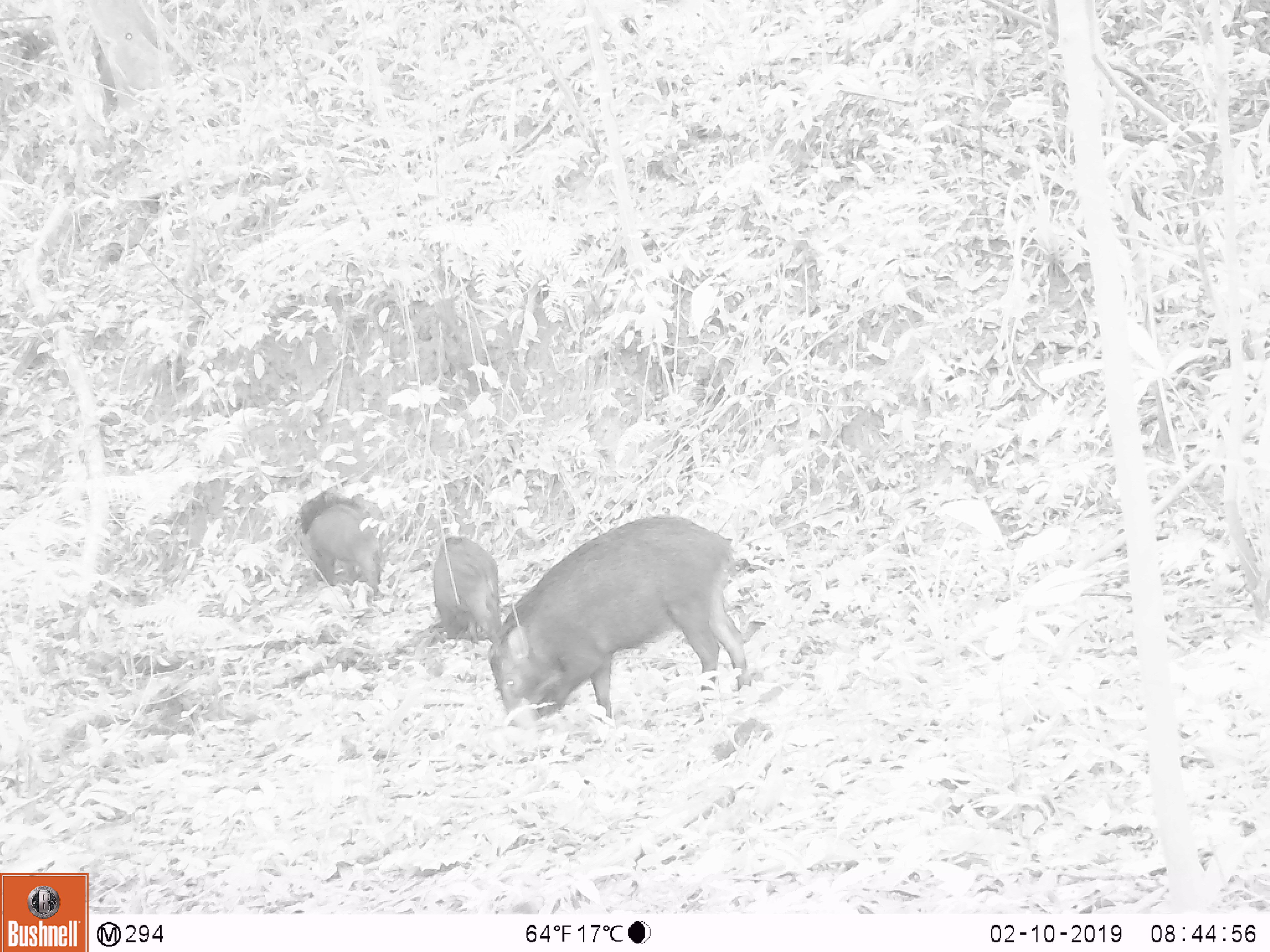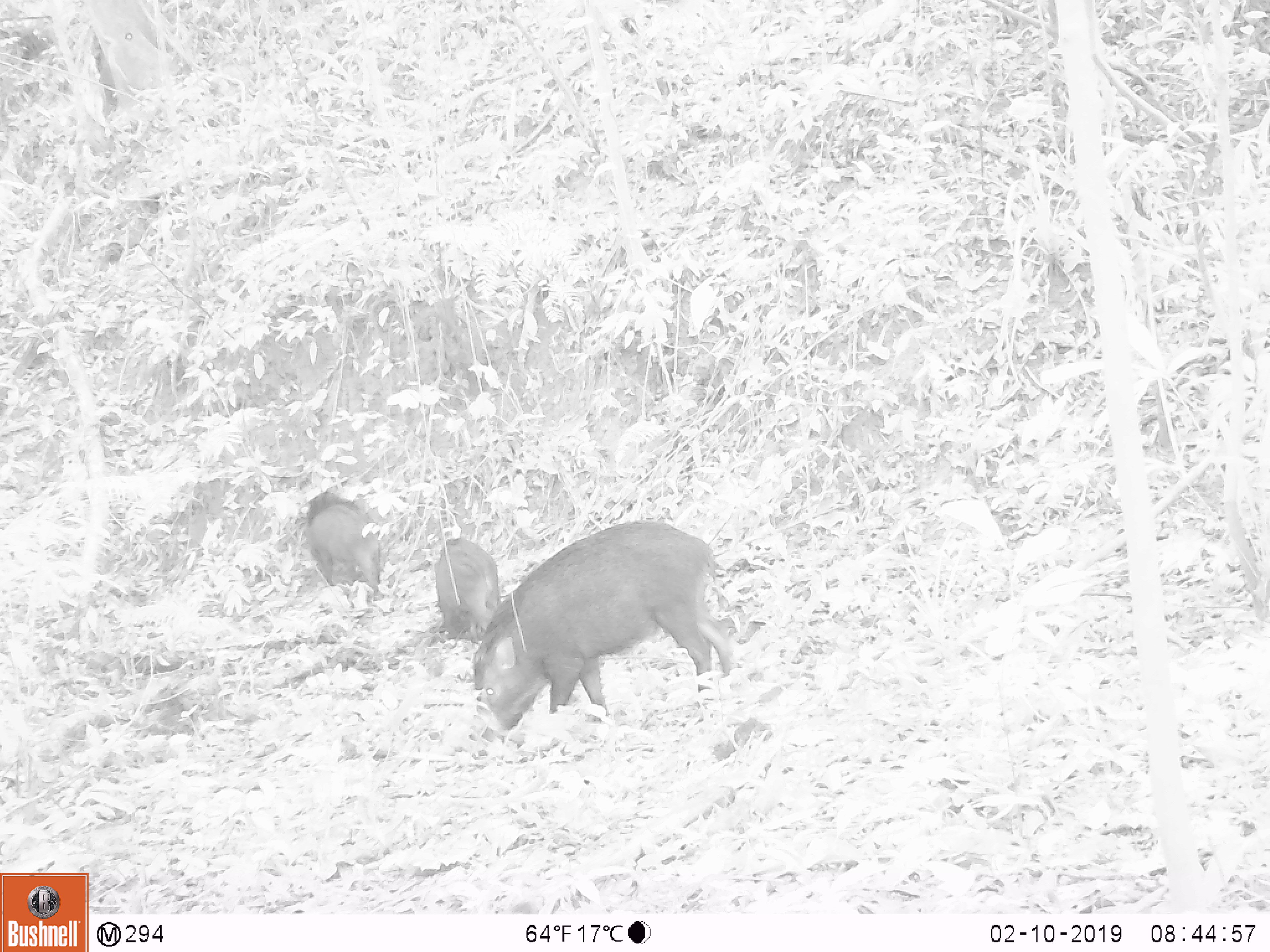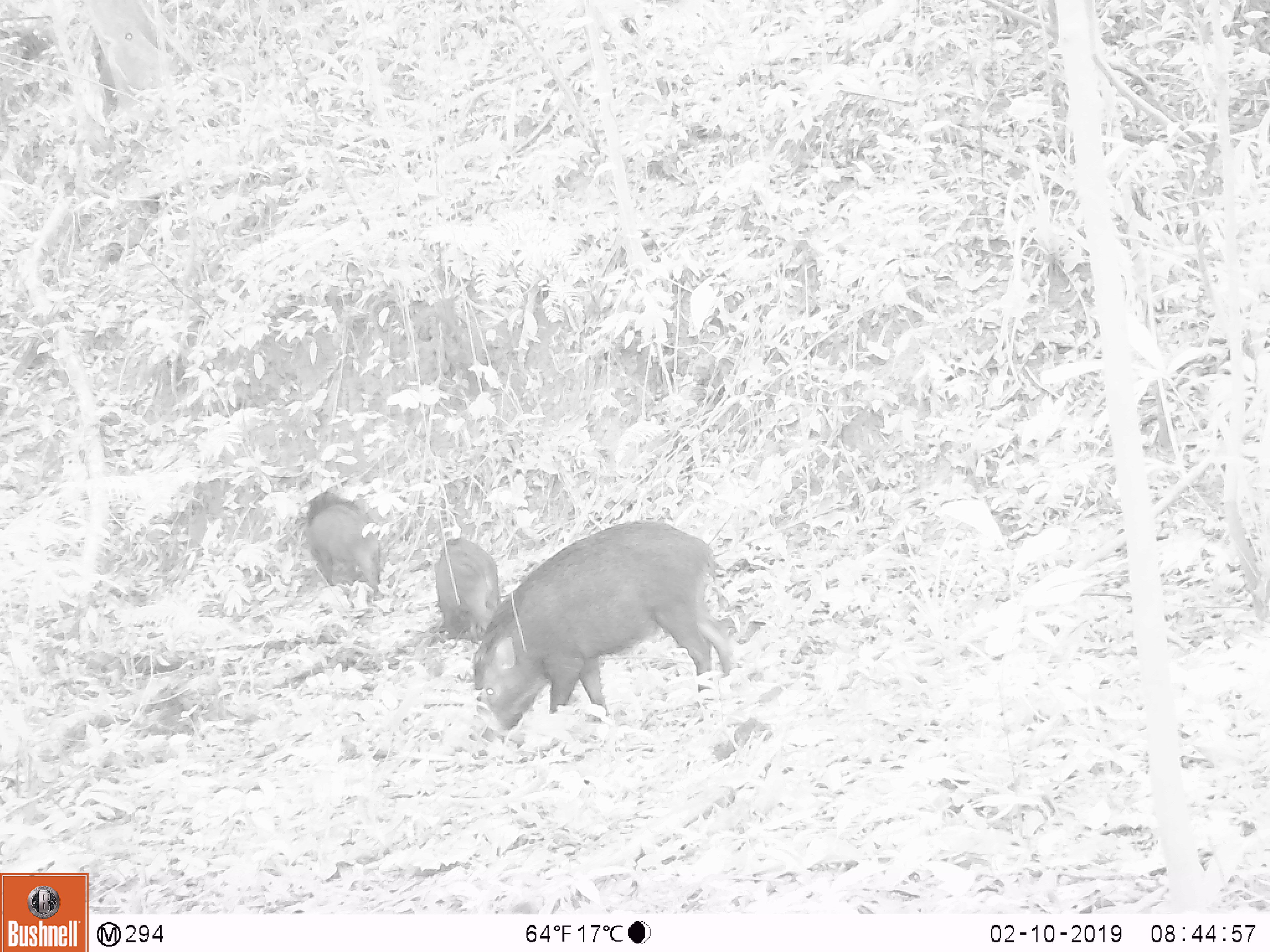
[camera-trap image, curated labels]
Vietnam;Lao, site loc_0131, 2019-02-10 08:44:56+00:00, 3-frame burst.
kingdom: Animalia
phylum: Chordata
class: Mammalia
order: Artiodactyla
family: Suidae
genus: Sus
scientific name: Sus scrofa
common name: eurasian wild pig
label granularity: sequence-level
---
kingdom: Animalia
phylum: Chordata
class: Aves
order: Galliformes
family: Phasianidae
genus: Gallus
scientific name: Gallus gallus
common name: red junglefowl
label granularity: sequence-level